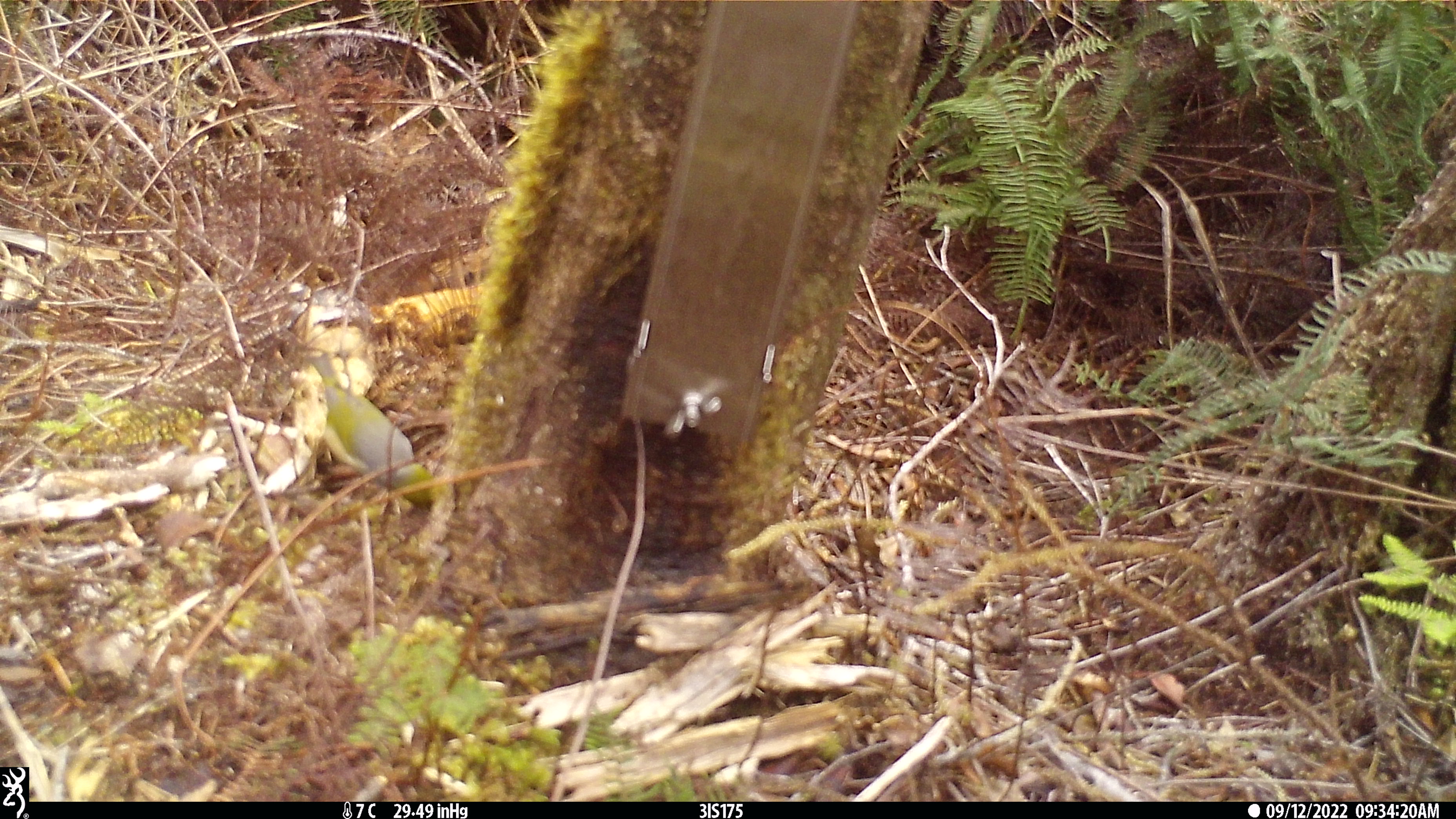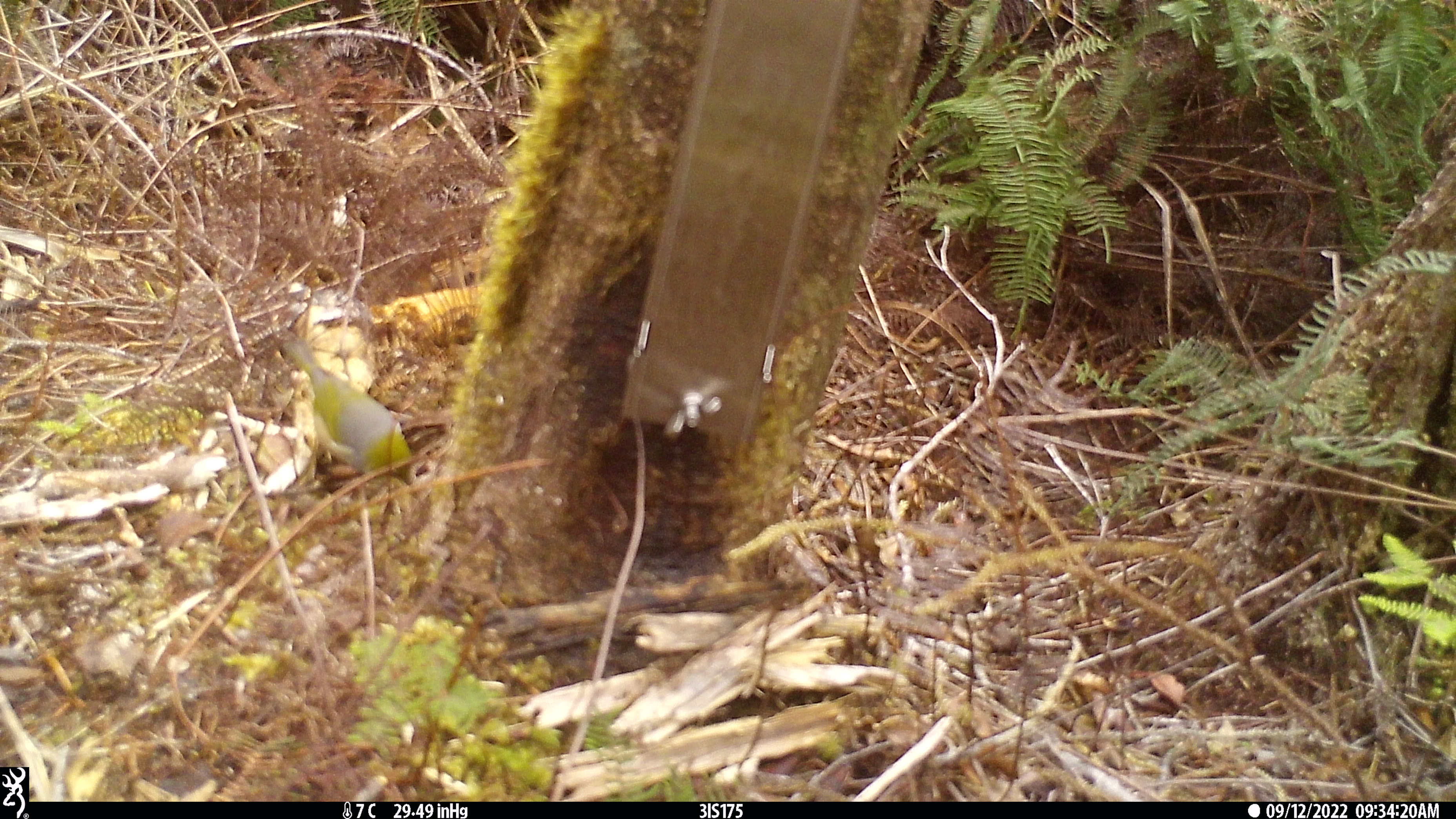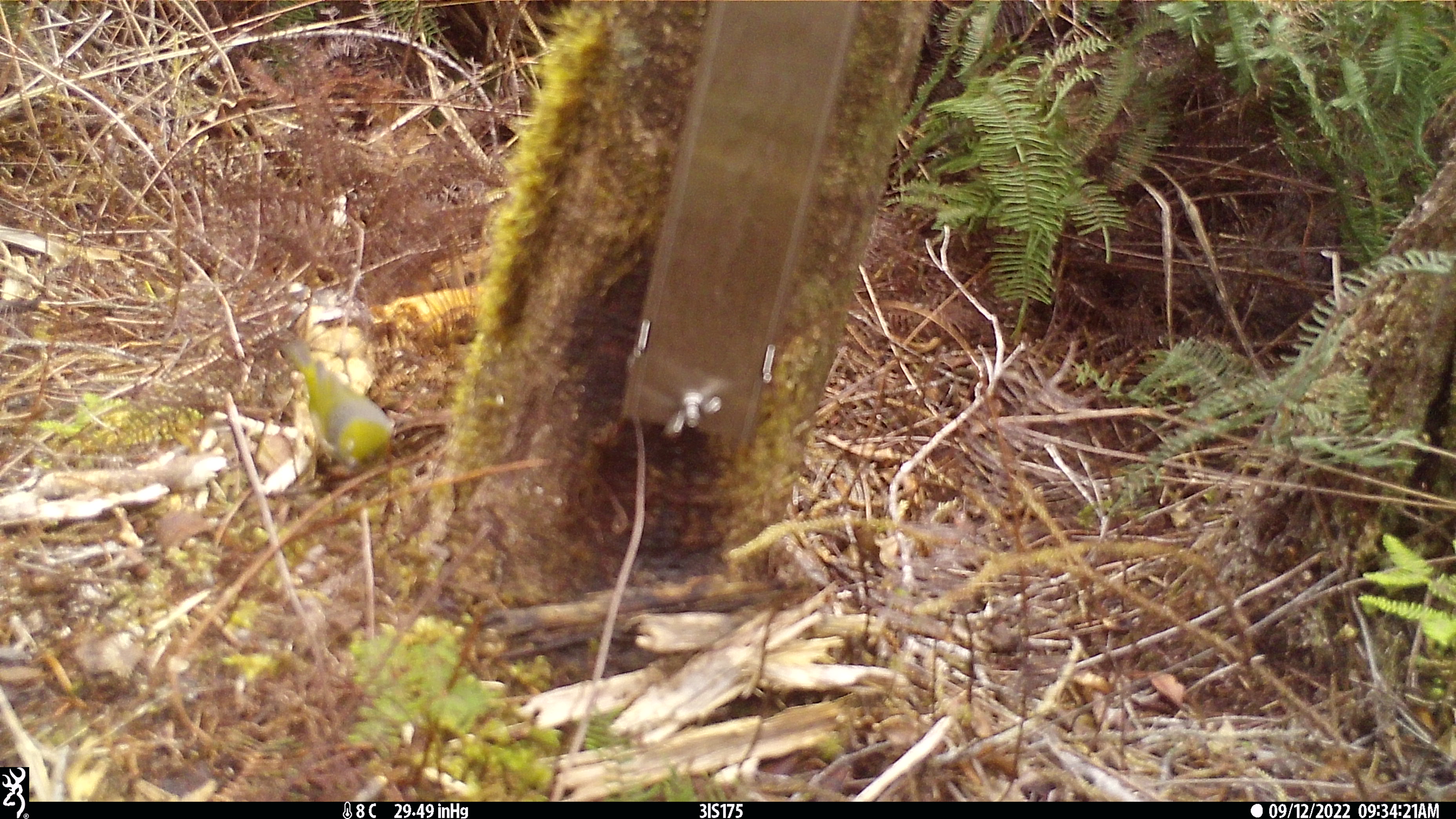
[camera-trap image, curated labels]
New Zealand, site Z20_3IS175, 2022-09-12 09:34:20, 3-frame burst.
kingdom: Animalia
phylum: Chordata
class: Aves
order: Passeriformes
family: Zosteropidae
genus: Zosterops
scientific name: Zosterops lateralis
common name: silvereye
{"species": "silvereye (Zosterops lateralis)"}